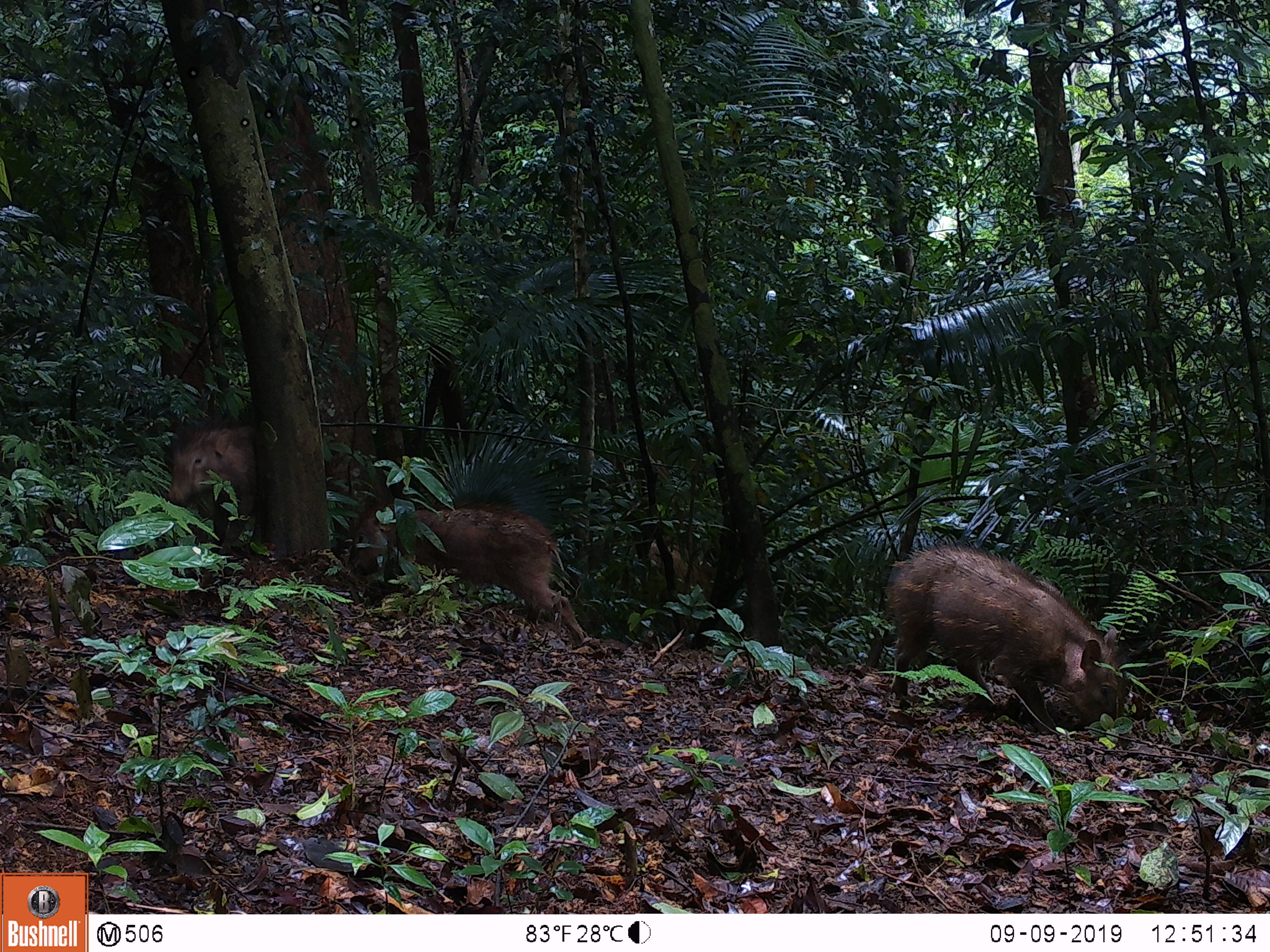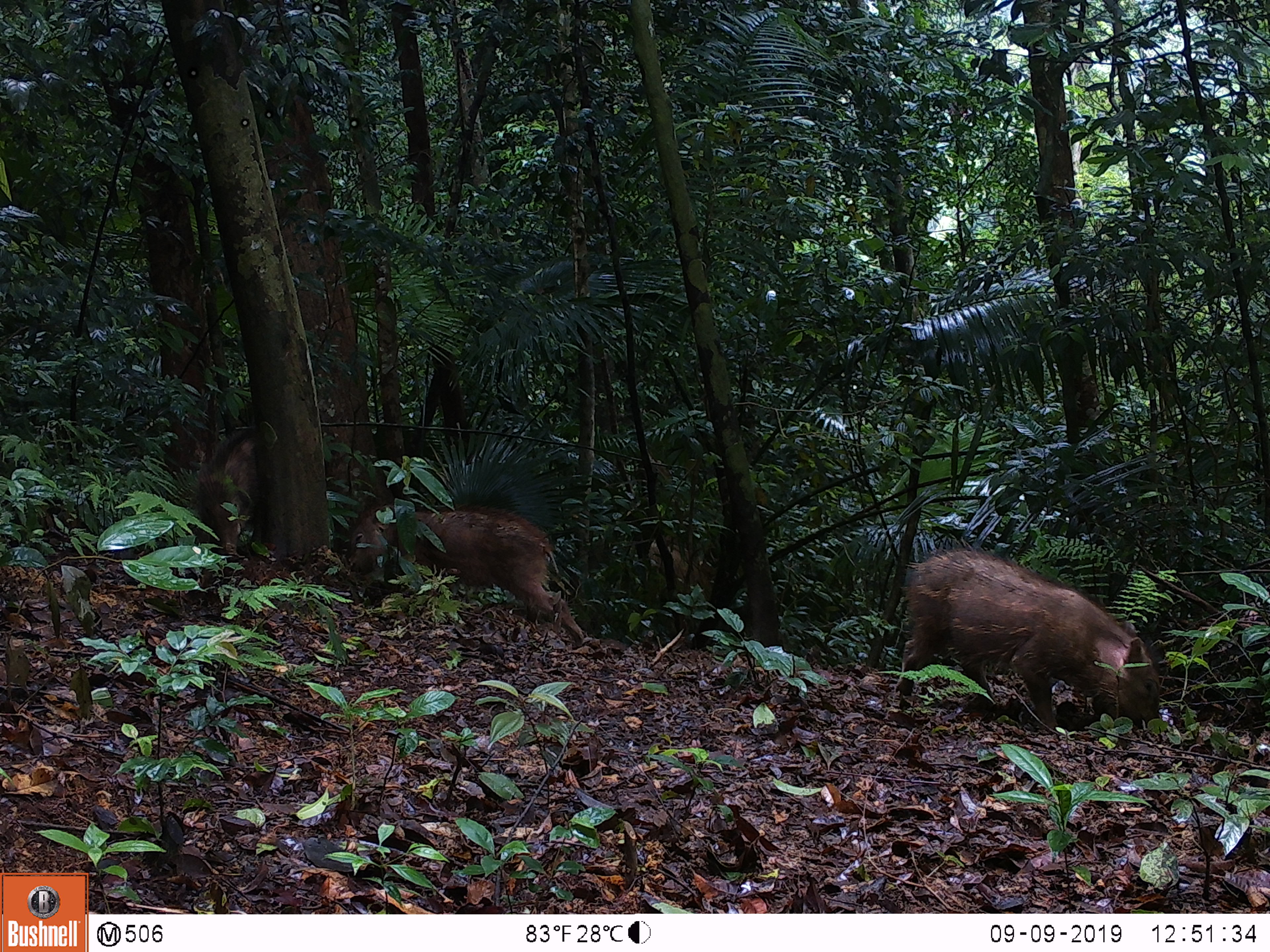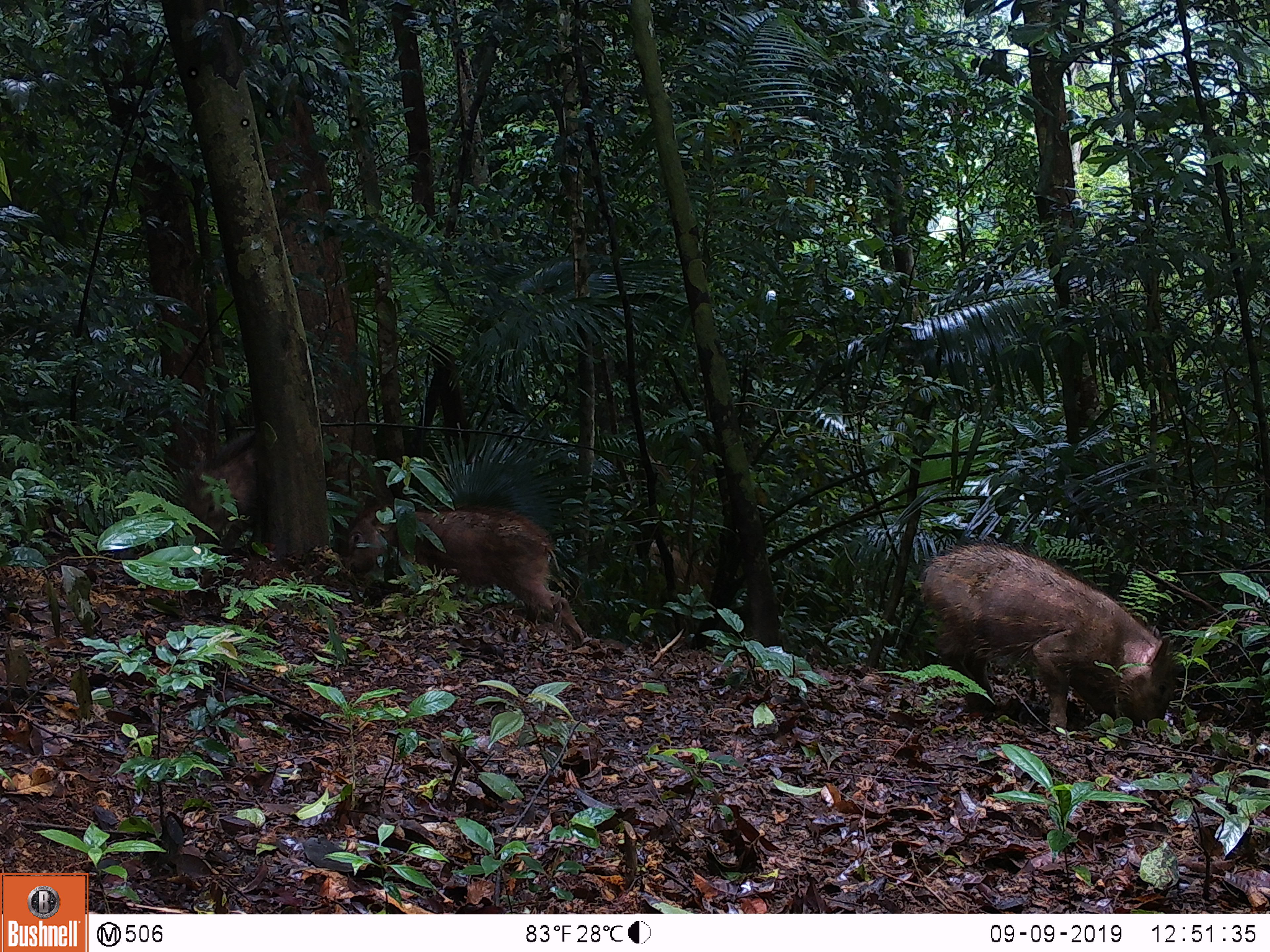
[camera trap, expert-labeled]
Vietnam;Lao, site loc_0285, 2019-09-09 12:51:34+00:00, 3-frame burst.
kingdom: Animalia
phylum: Chordata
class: Mammalia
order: Artiodactyla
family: Suidae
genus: Sus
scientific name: Sus scrofa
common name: eurasian wild pig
Eurasian wild pig (Sus scrofa). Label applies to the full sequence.